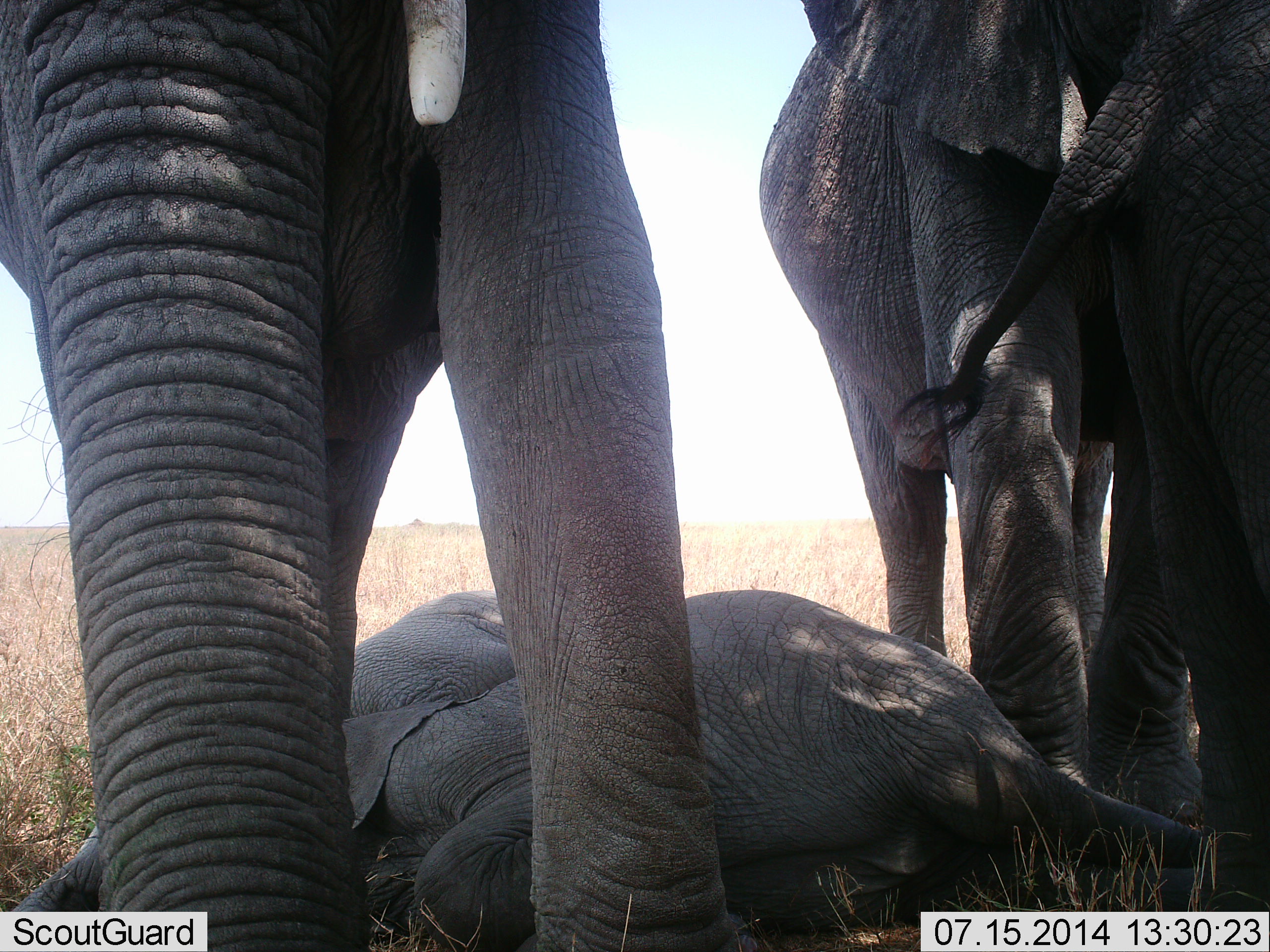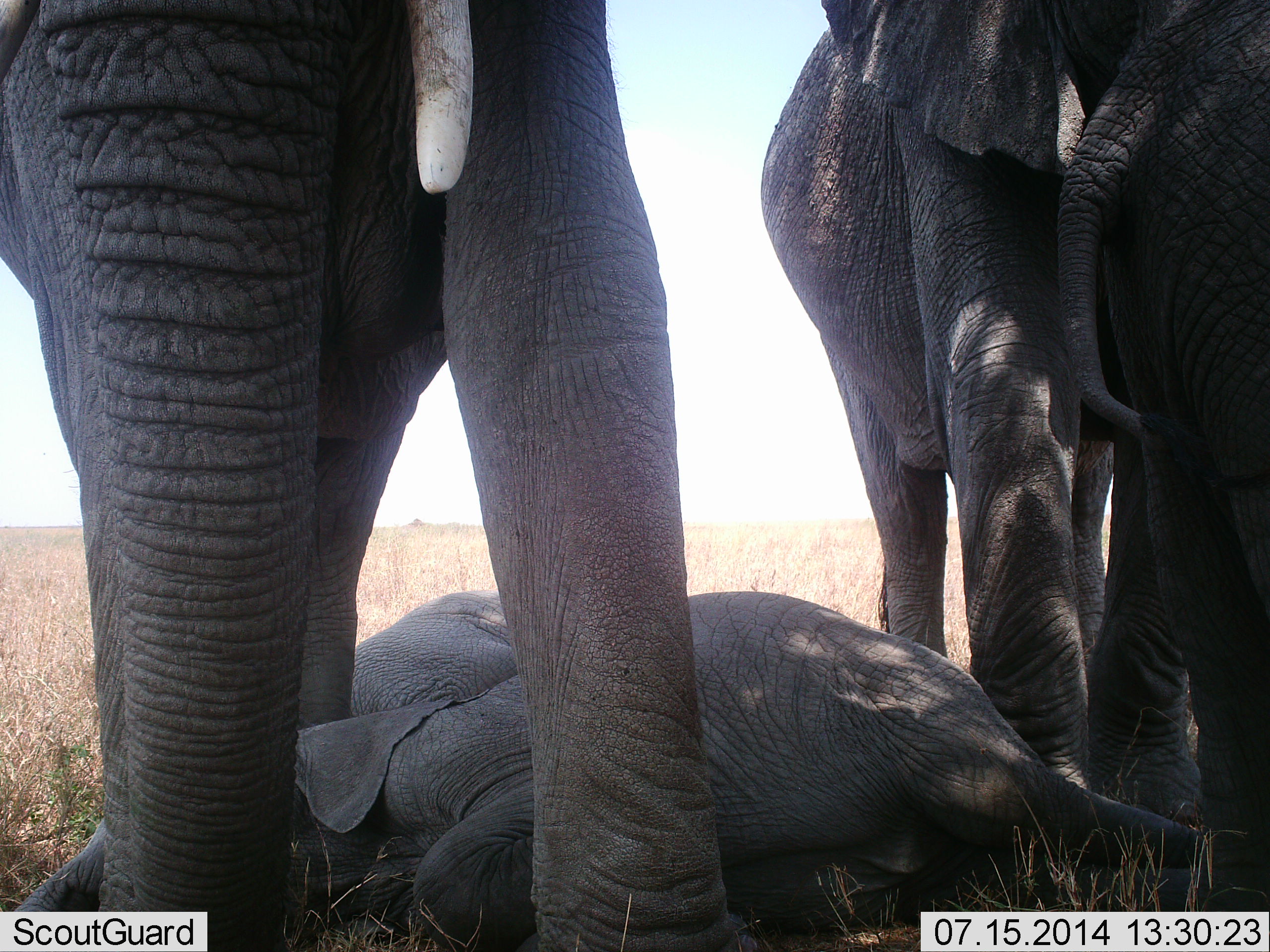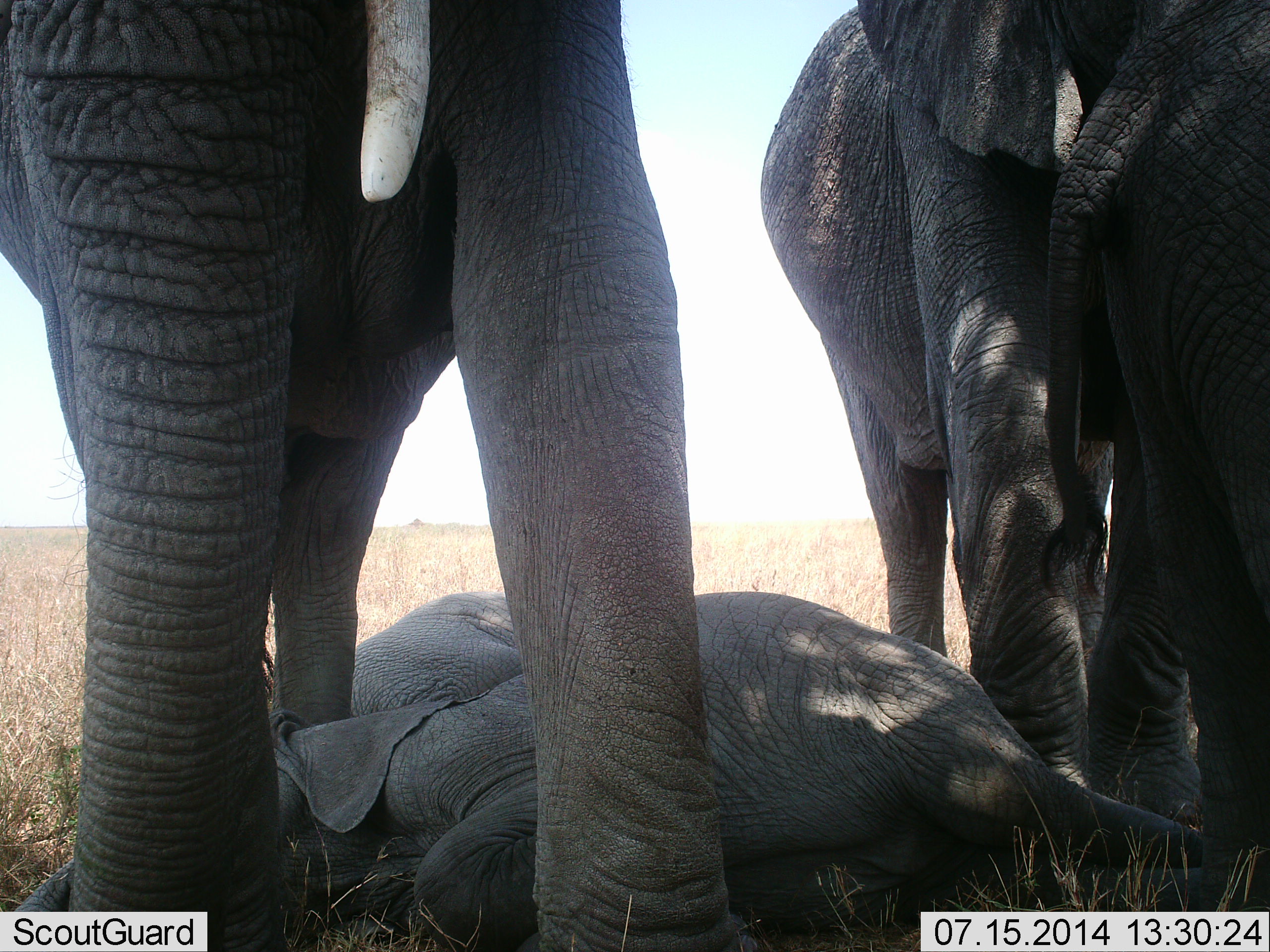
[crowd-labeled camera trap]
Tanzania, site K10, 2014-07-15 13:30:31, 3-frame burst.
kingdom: Animalia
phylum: Chordata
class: Mammalia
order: Proboscidea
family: Elephantidae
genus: Loxodonta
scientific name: Loxodonta africana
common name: african bush elephant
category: elephant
Elephant (african bush elephant) (Loxodonta africana), count 4. Behavior (volunteer vote fractions): standing 80%, resting 90%, moving 10%, interacting 10%. Young present (vote fraction): 80%. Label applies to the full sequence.